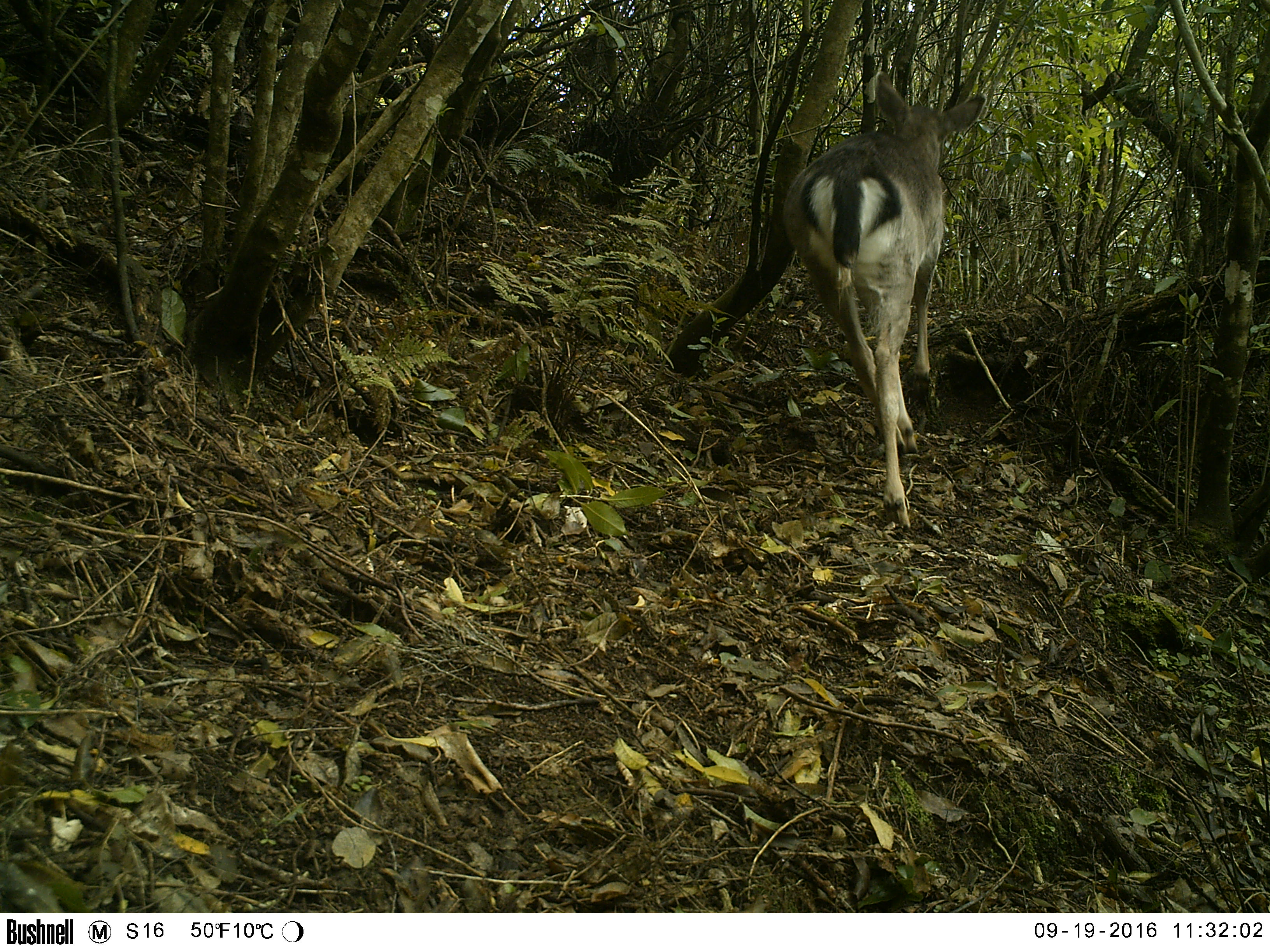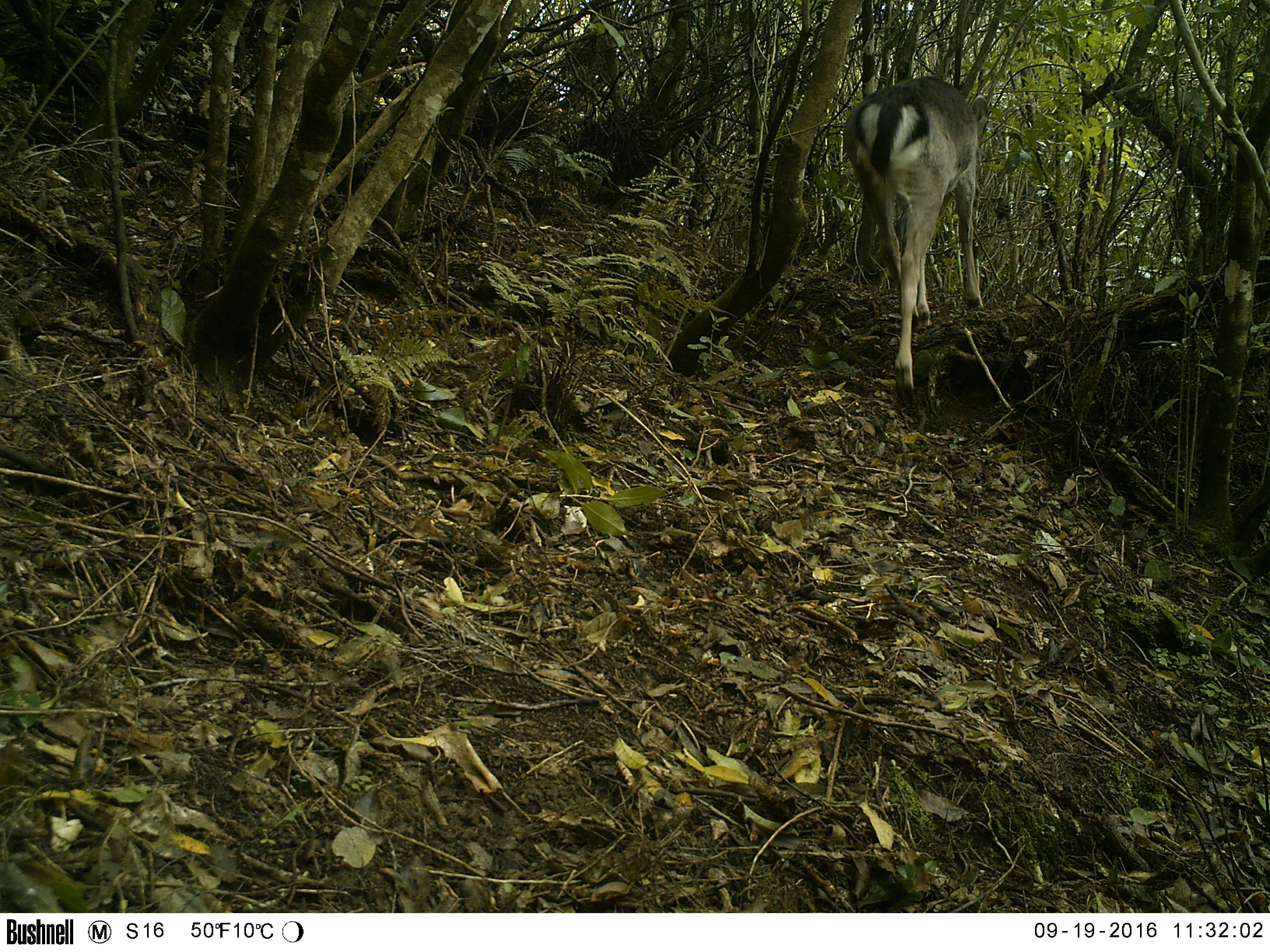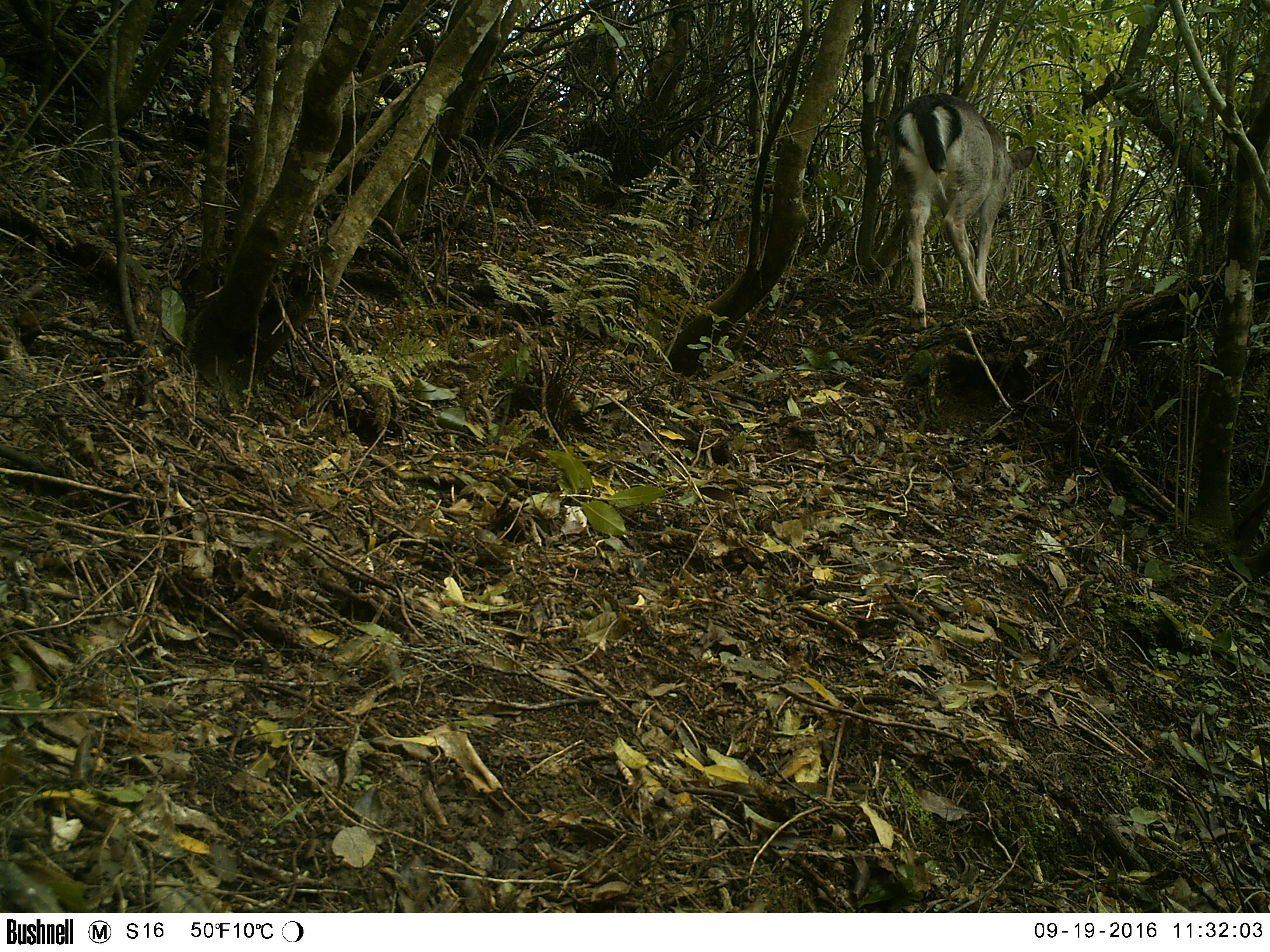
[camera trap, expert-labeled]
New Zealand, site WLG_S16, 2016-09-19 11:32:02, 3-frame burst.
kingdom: Animalia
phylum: Chordata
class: Mammalia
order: Artiodactyla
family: Cervidae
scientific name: Cervidae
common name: deer